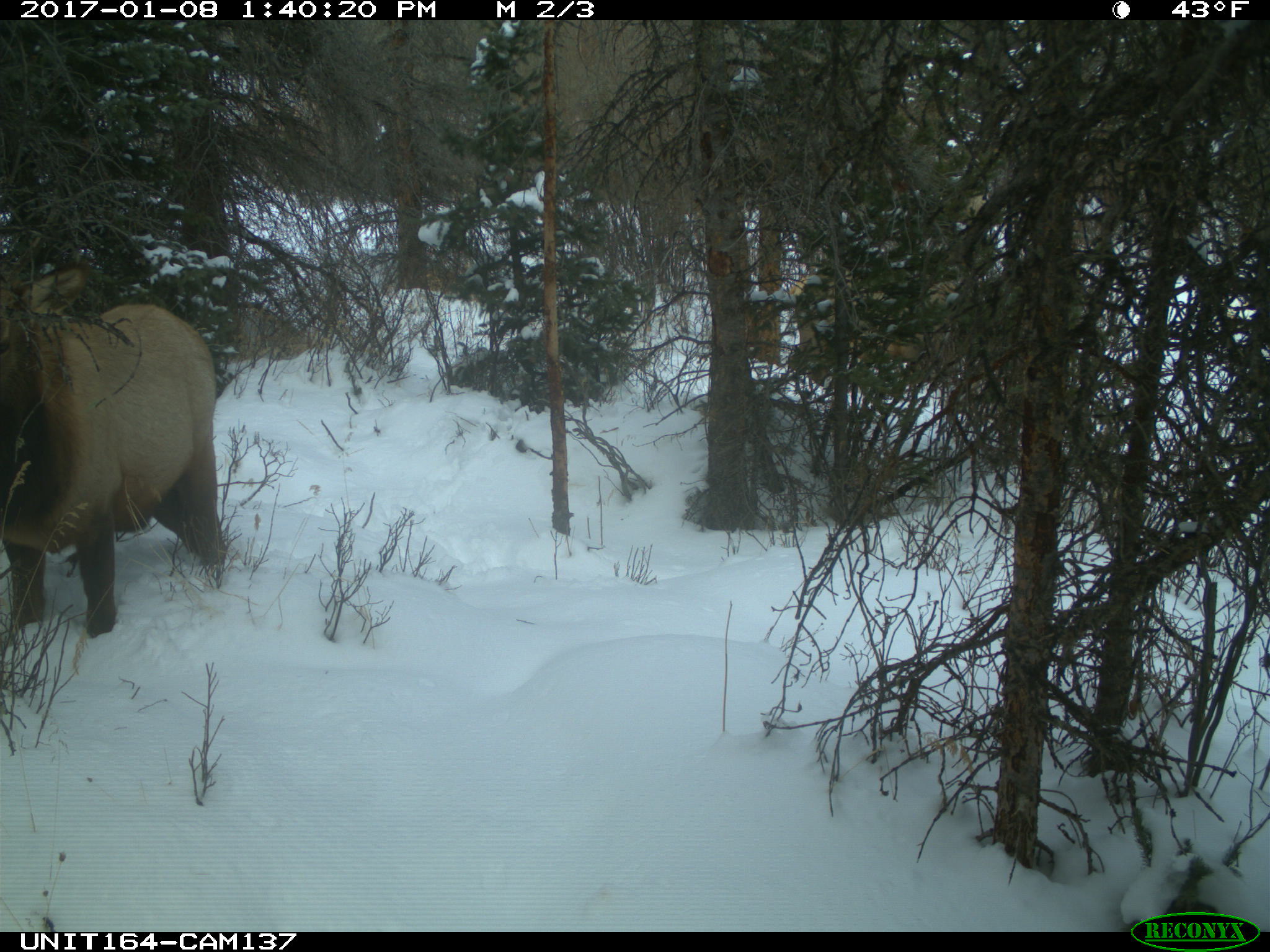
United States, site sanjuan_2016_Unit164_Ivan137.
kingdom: Animalia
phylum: Chordata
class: Mammalia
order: Artiodactyla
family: Cervidae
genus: Cervus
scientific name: Cervus elaphus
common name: red deer